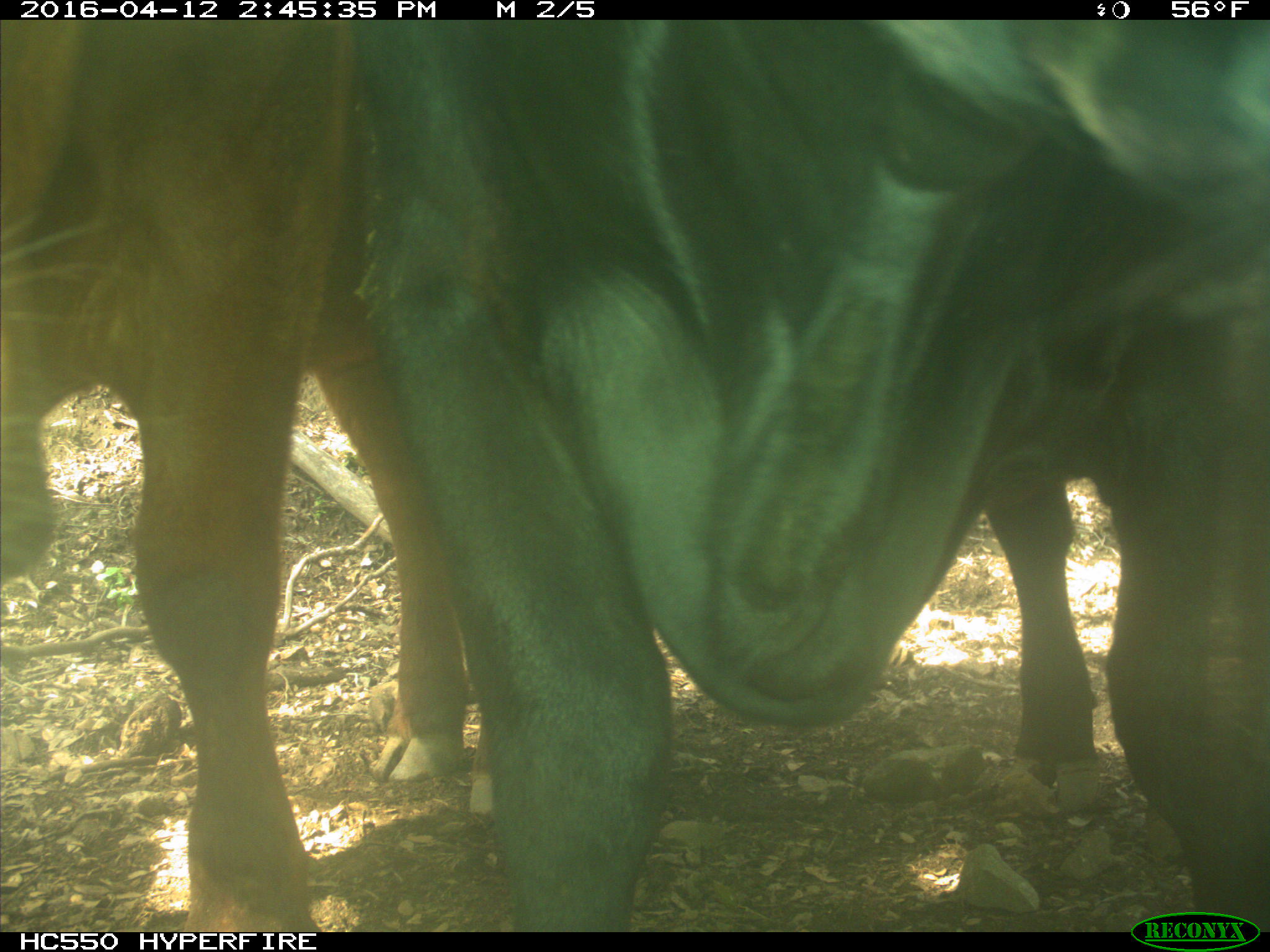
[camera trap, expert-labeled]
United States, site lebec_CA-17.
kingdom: Animalia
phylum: Chordata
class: Mammalia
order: Artiodactyla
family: Bovidae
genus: Bos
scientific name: Bos taurus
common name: domestic cow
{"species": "Bos taurus (domestic cow)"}